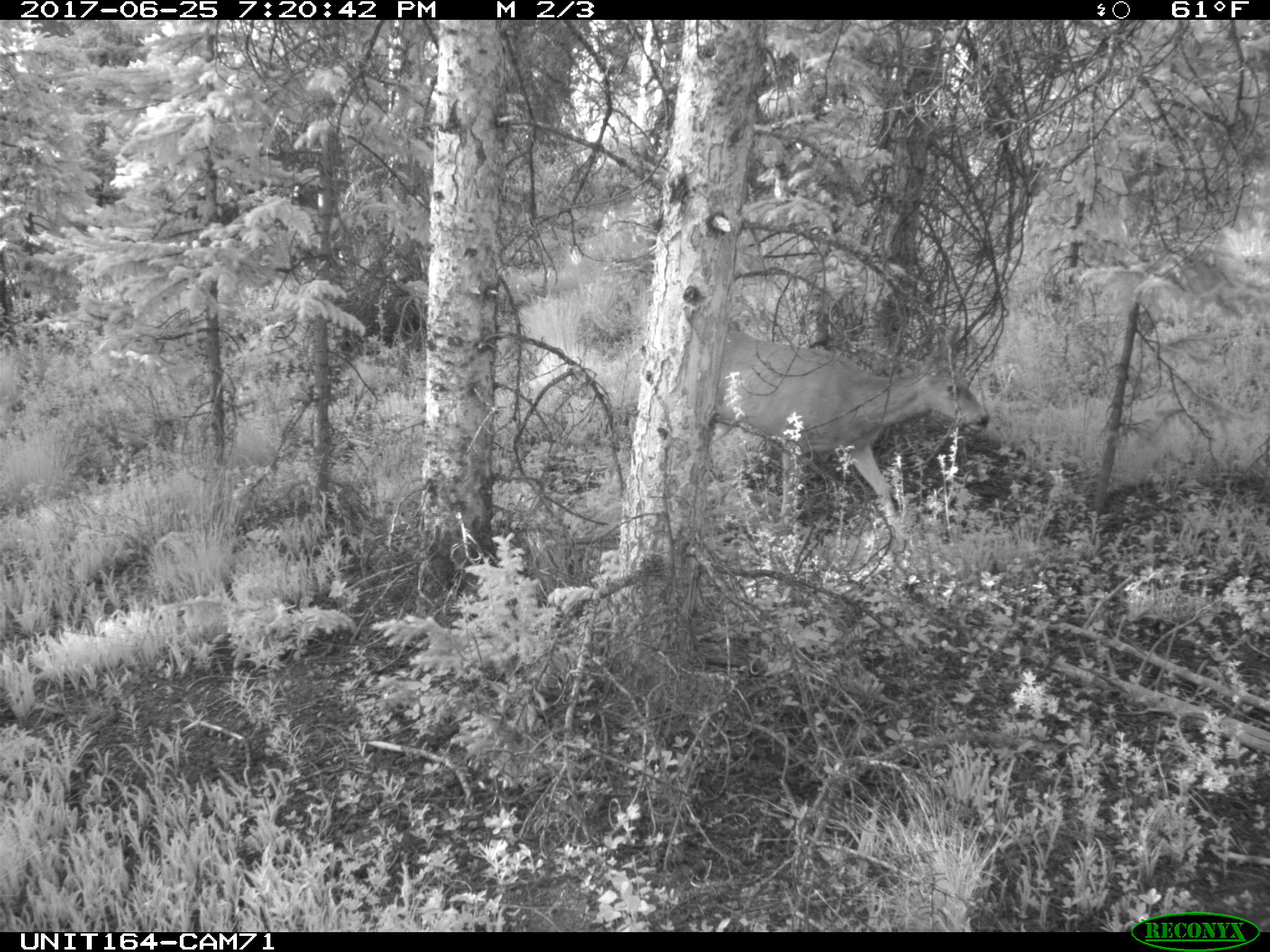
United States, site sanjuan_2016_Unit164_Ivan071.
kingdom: Animalia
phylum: Chordata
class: Mammalia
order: Artiodactyla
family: Cervidae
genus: Odocoileus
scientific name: Odocoileus hemionus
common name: mule deer